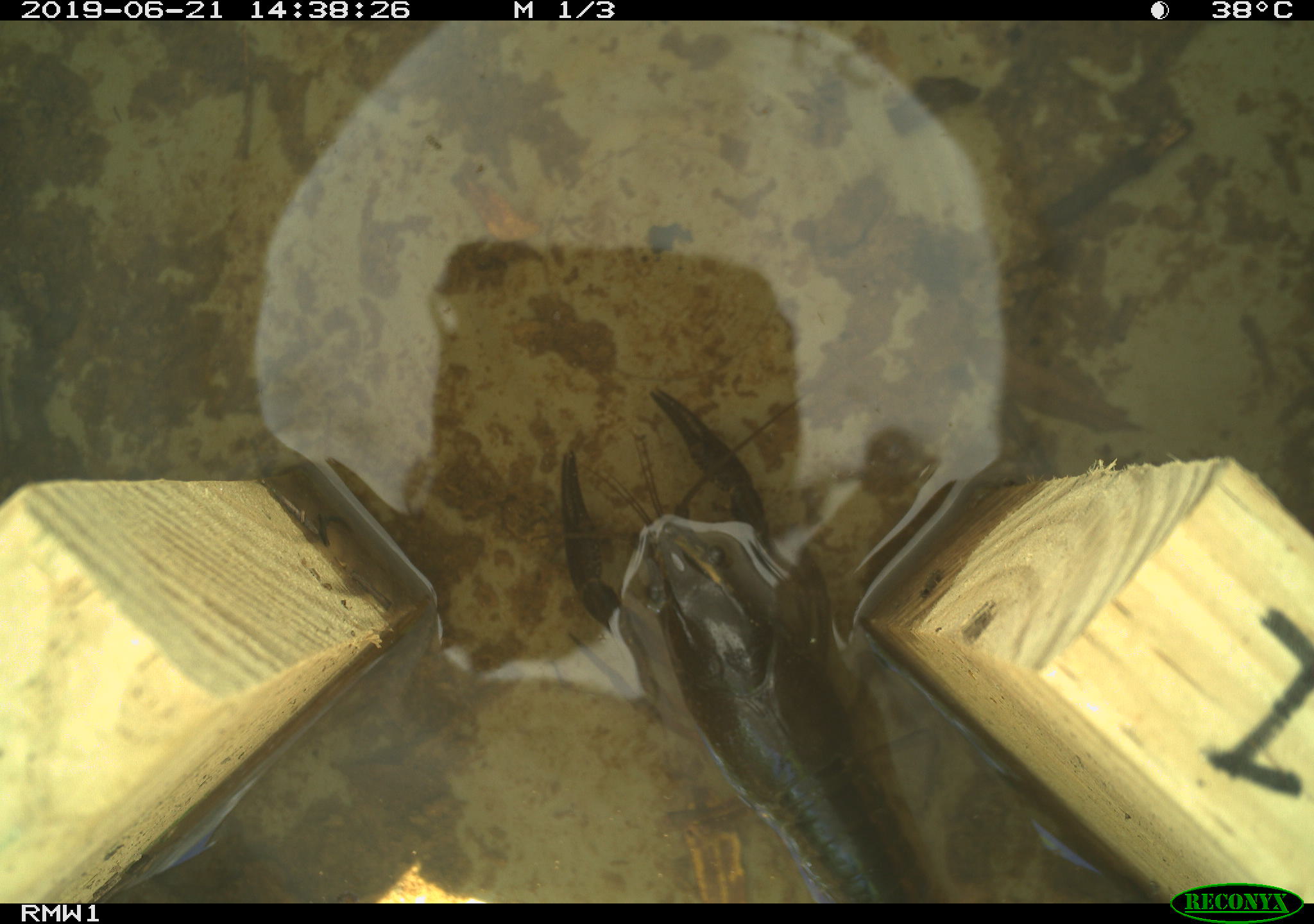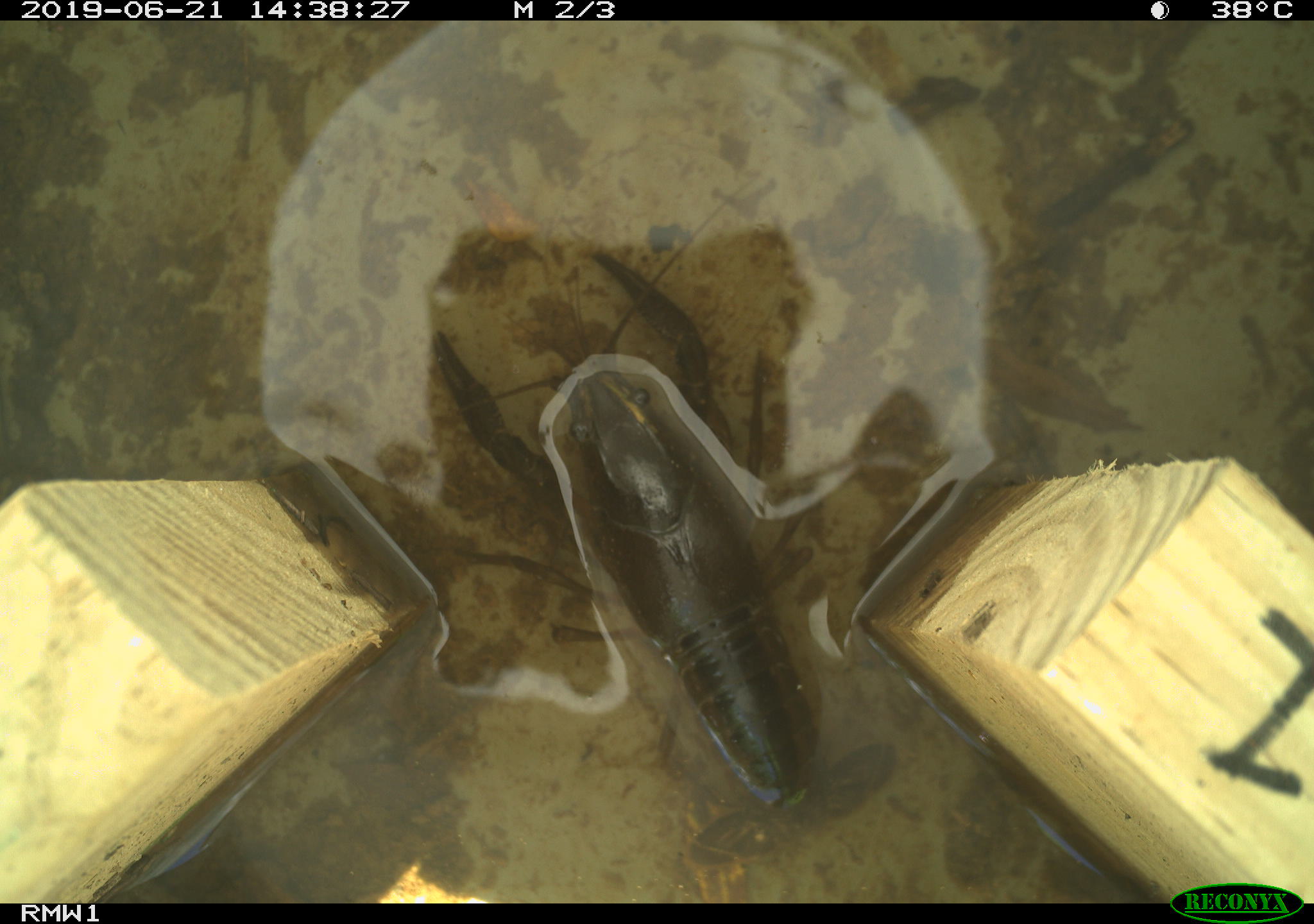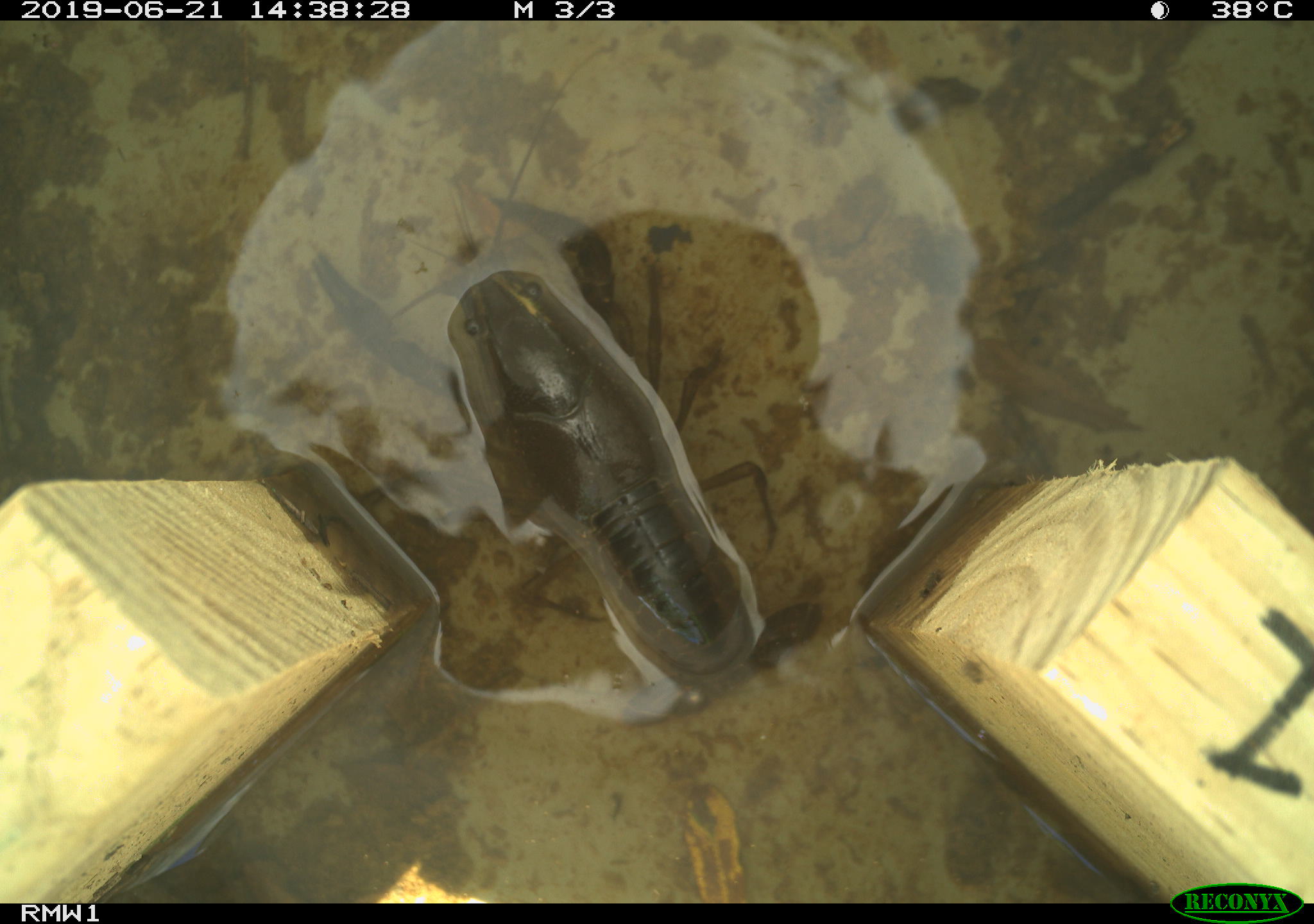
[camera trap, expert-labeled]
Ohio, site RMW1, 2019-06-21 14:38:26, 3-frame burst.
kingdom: Animalia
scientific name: Animalia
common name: animal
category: invertebrate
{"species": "invertebrate (animal) (Animalia)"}